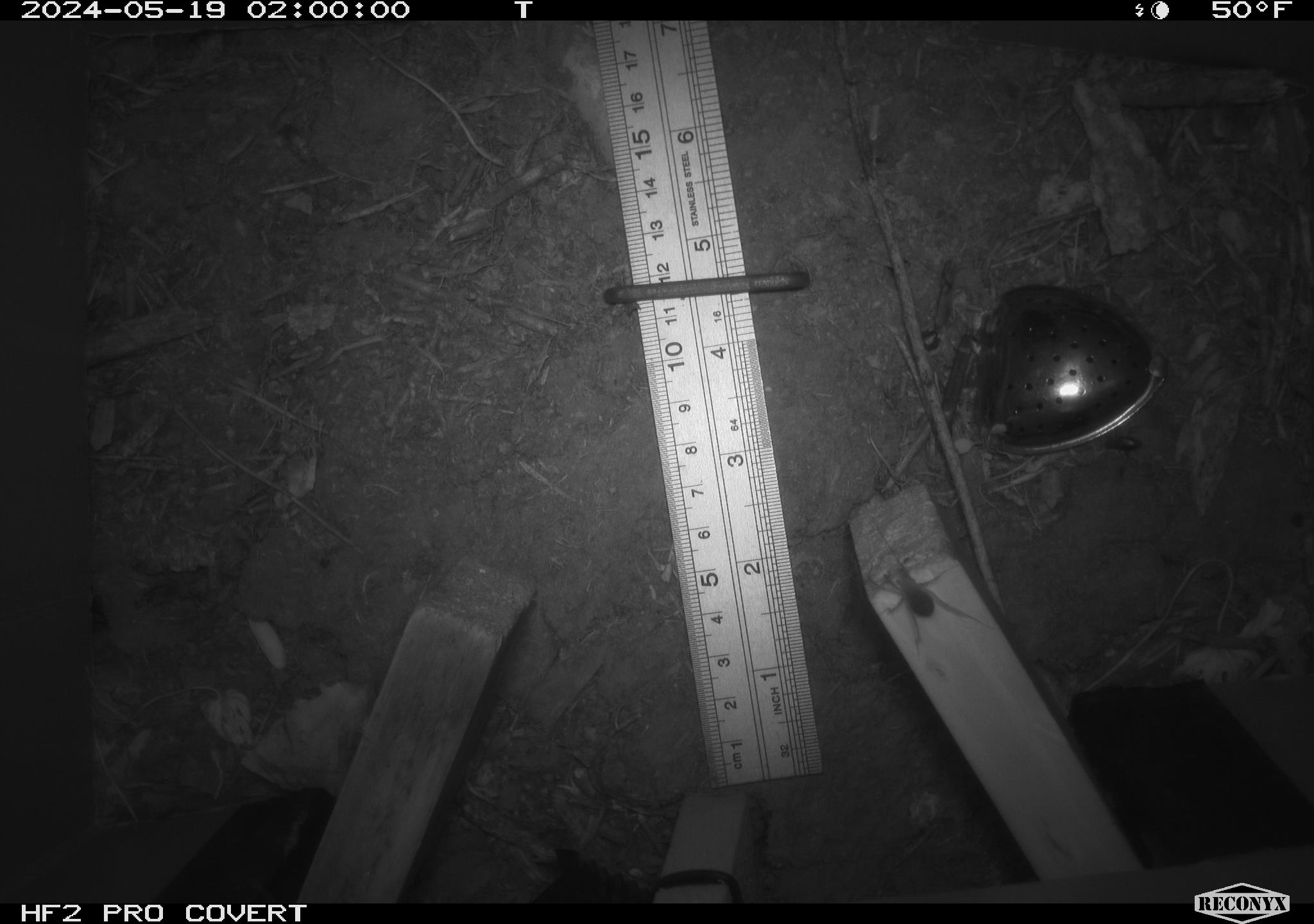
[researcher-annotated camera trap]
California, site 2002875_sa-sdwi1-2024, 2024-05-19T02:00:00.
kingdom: Animalia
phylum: Arthropoda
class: Arachnida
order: Araneae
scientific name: Araneae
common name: spider